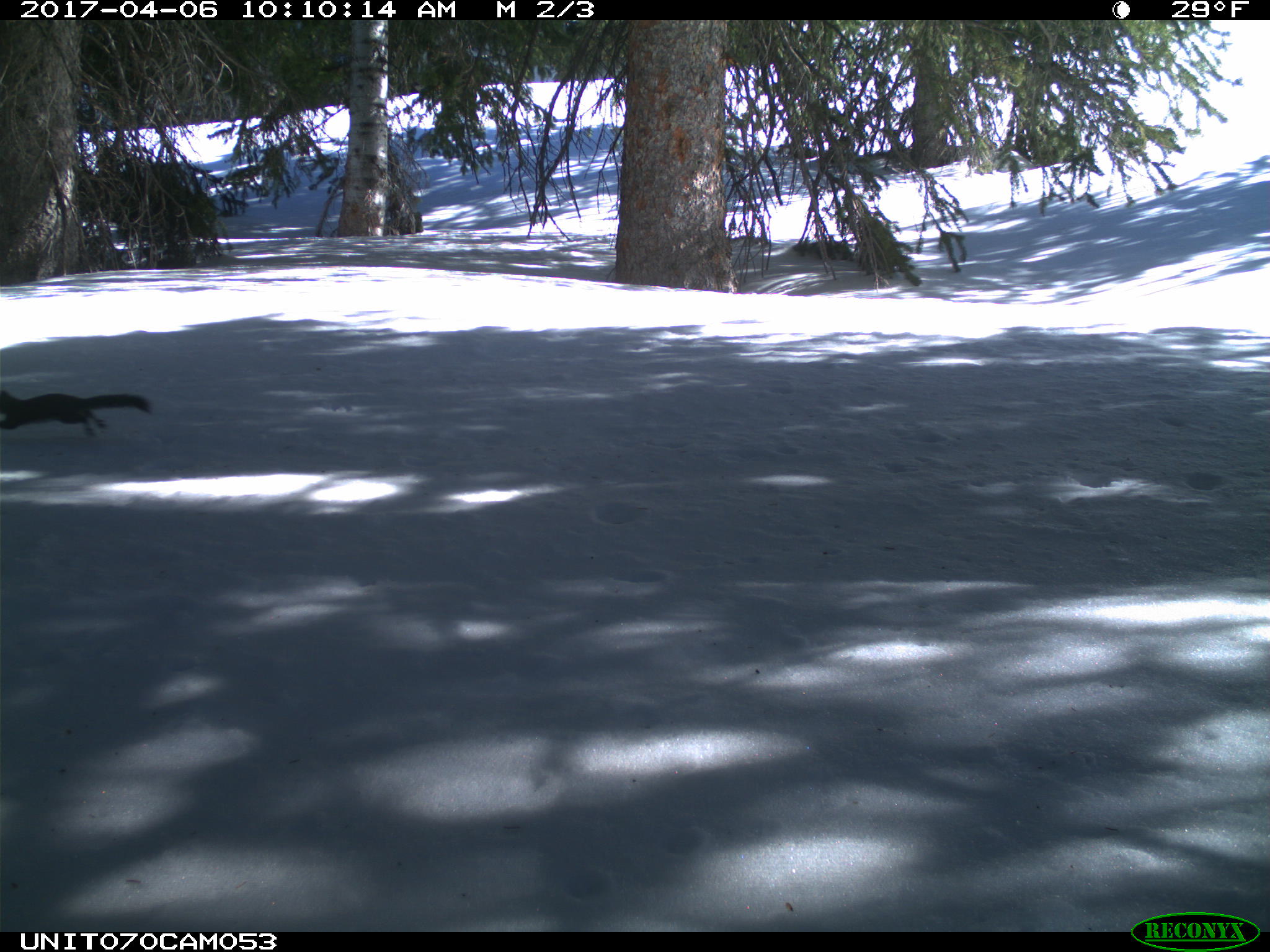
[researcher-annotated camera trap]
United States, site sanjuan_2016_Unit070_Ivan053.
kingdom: Animalia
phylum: Chordata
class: Mammalia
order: Rodentia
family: Sciuridae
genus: Tamiasciurus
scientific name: Tamiasciurus hudsonicus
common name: american red squirrel